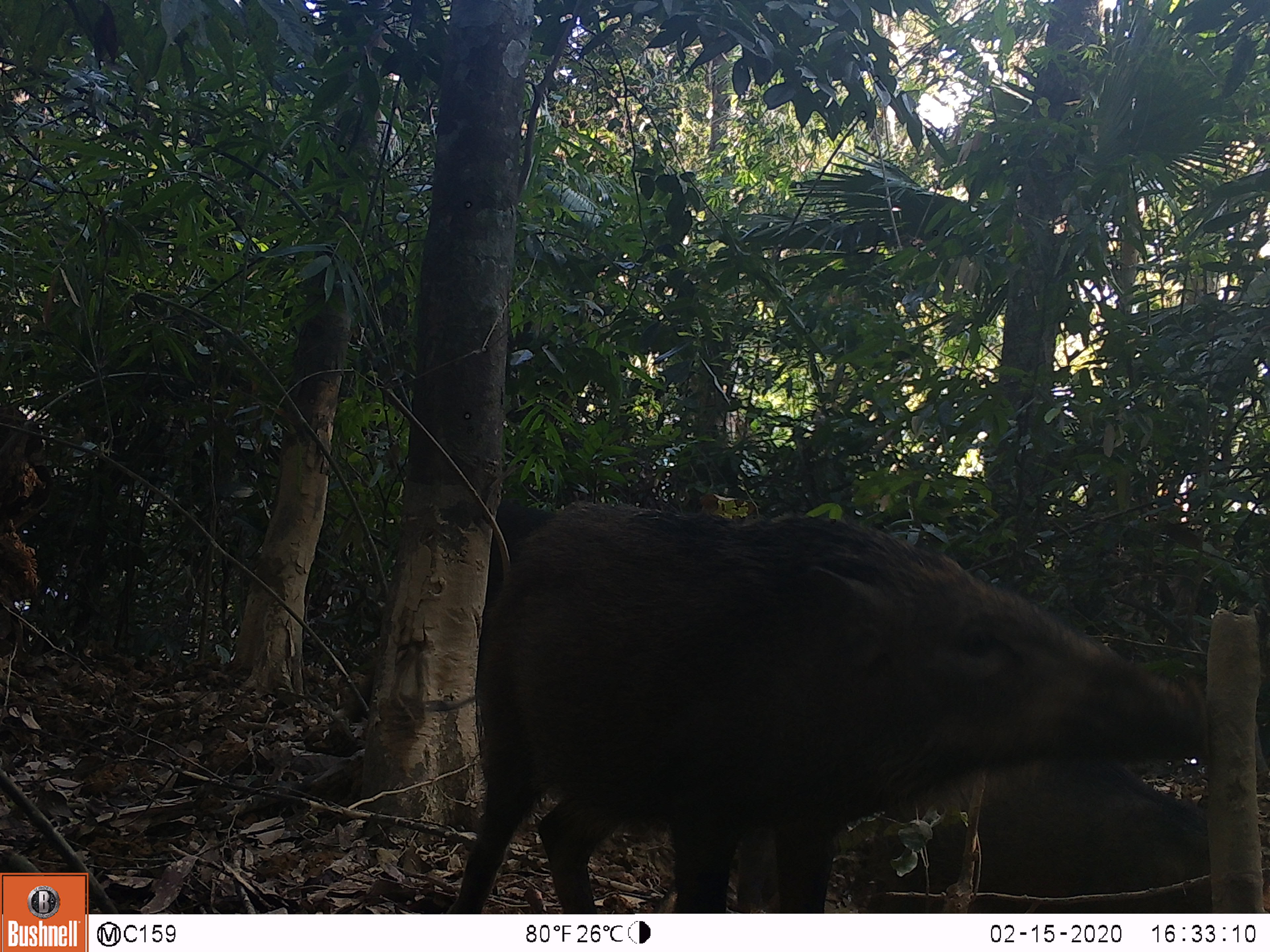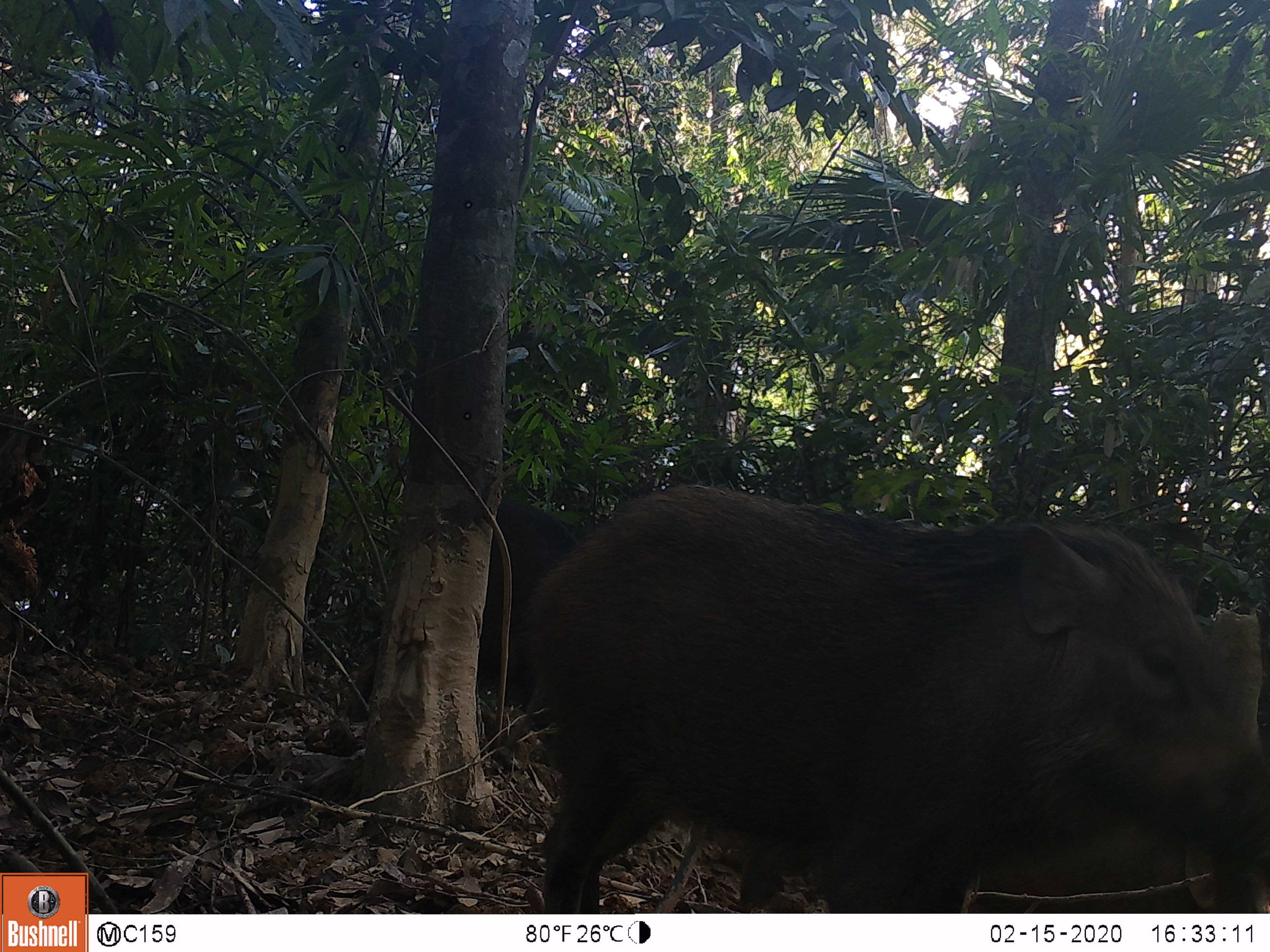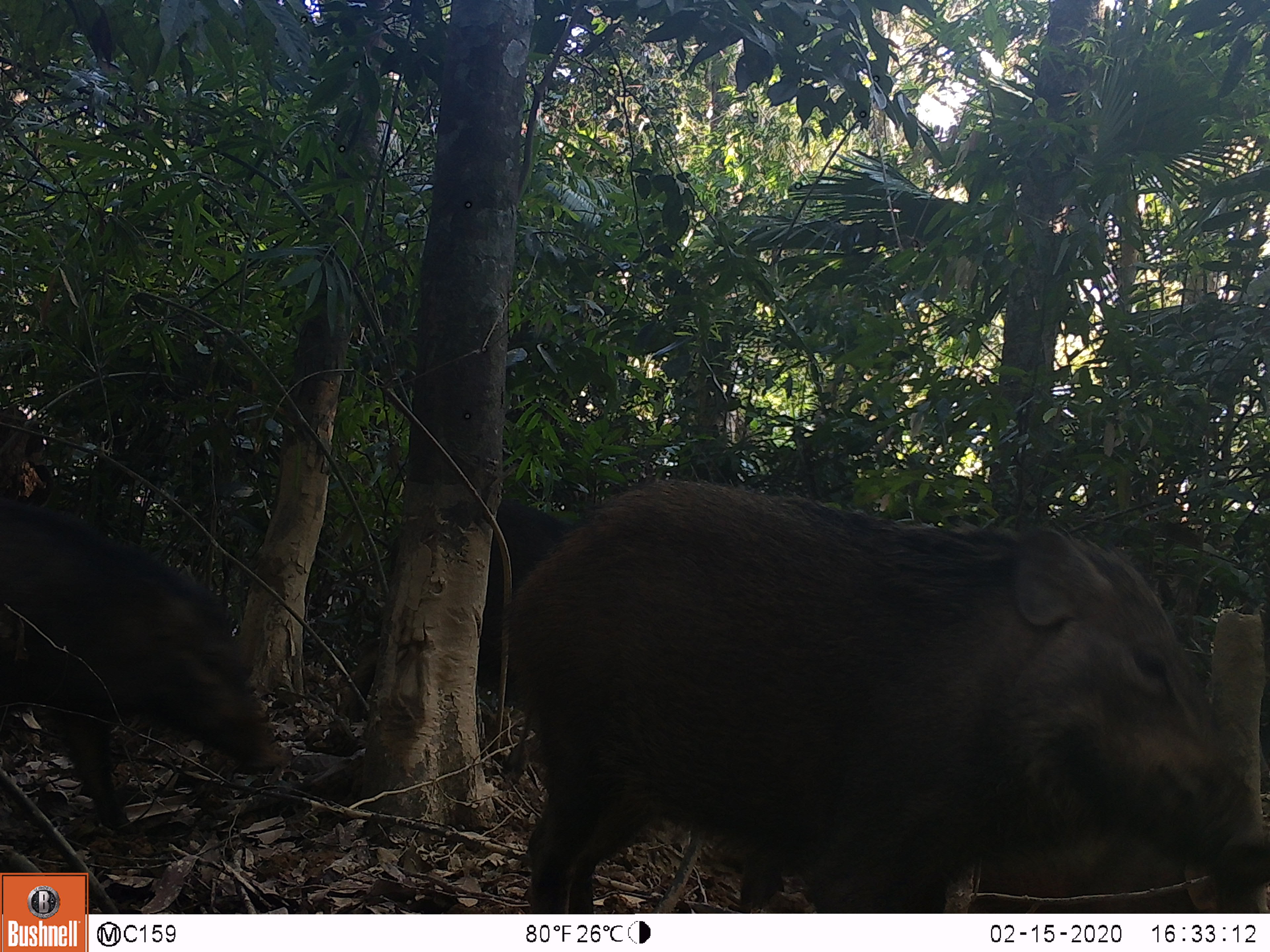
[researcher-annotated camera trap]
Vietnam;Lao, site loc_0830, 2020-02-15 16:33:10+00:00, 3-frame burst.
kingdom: Animalia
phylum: Chordata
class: Mammalia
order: Artiodactyla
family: Suidae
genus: Sus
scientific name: Sus scrofa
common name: eurasian wild pig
Eurasian wild pig (Sus scrofa). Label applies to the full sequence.